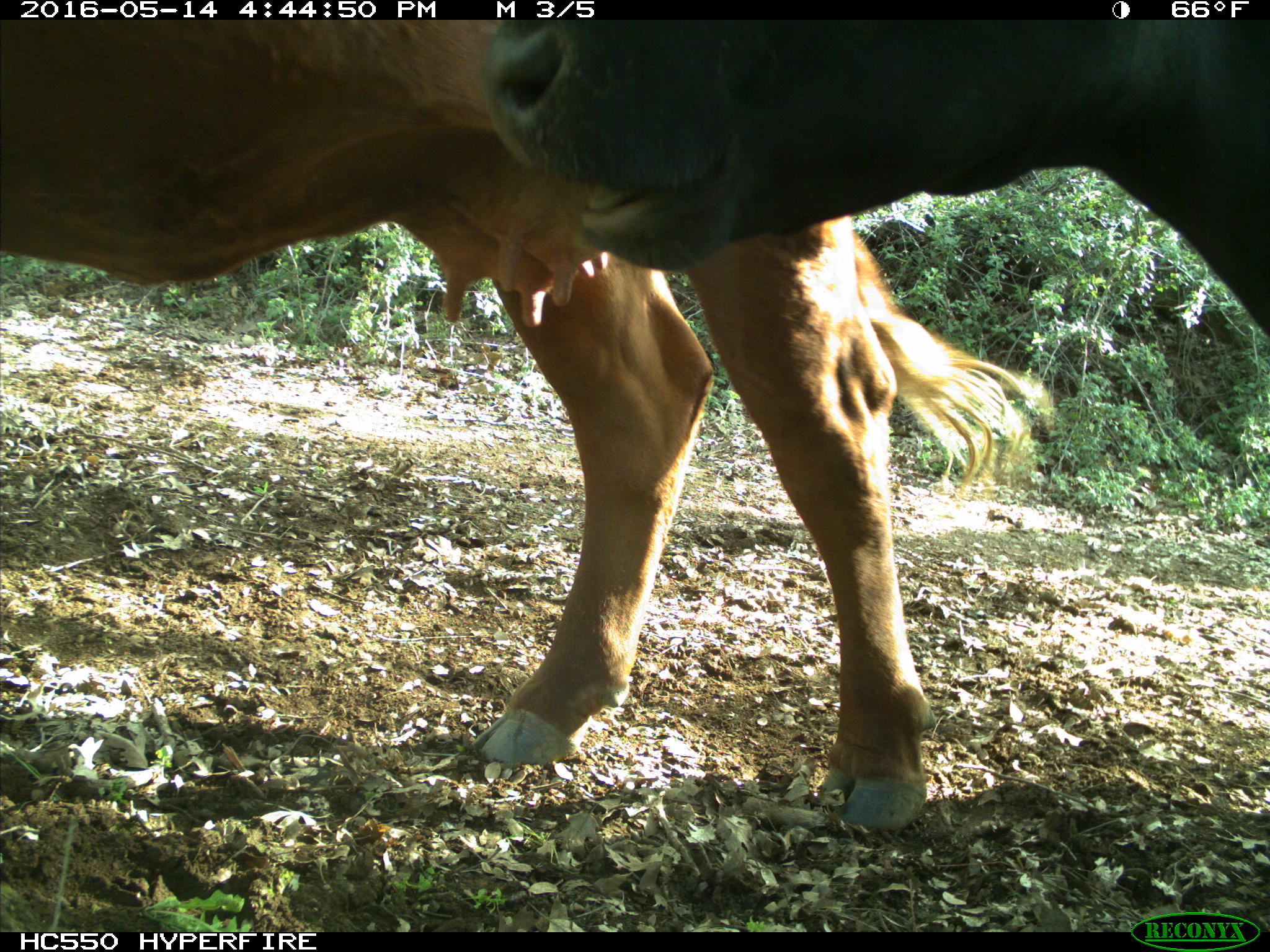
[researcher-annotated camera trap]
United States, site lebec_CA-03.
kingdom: Animalia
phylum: Chordata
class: Mammalia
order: Artiodactyla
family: Bovidae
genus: Bos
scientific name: Bos taurus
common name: domestic cow